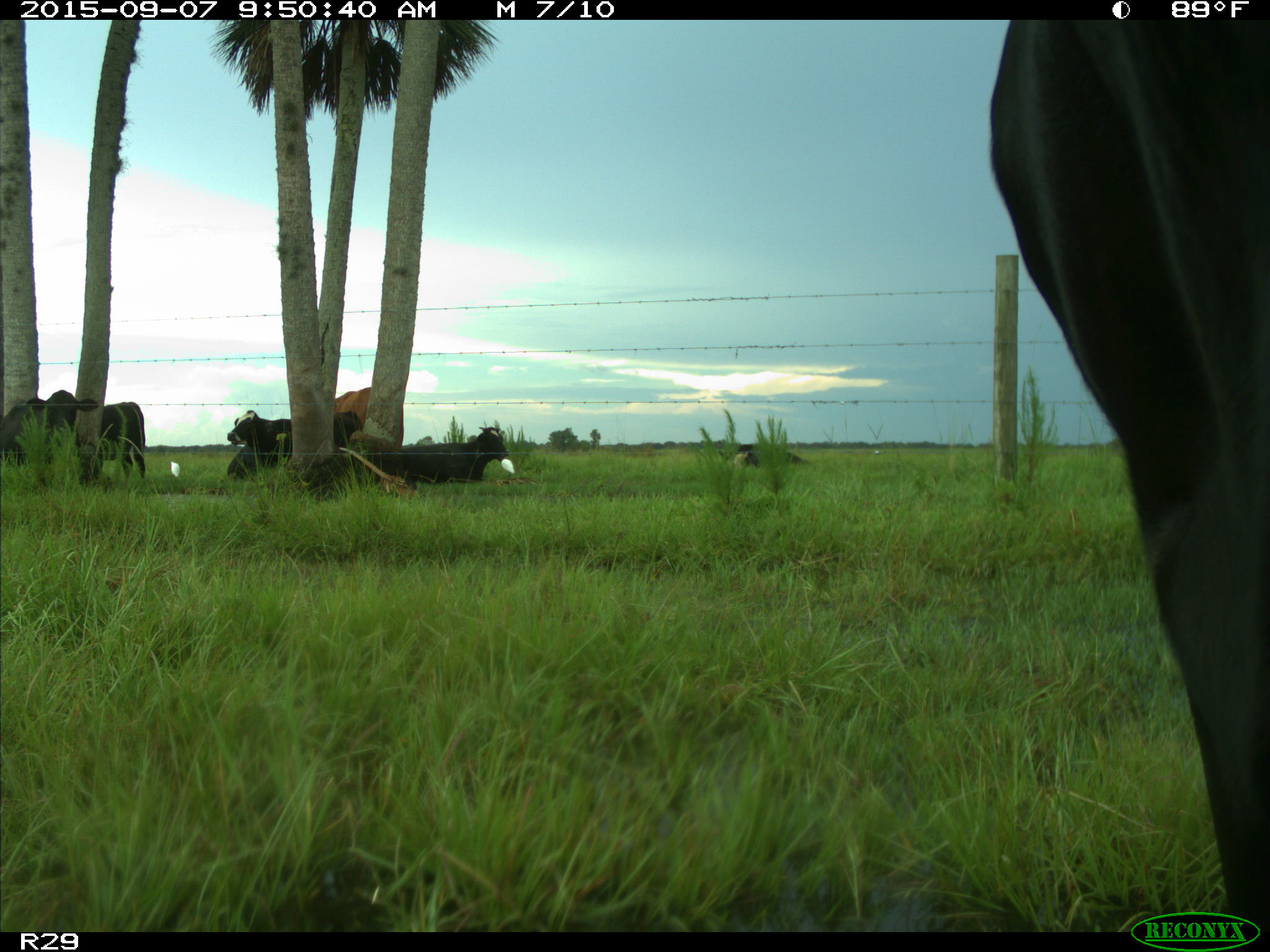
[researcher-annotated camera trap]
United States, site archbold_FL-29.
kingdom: Animalia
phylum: Chordata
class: Mammalia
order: Artiodactyla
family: Bovidae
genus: Bos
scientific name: Bos taurus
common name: domestic cow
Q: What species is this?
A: Bos taurus (domestic cow).